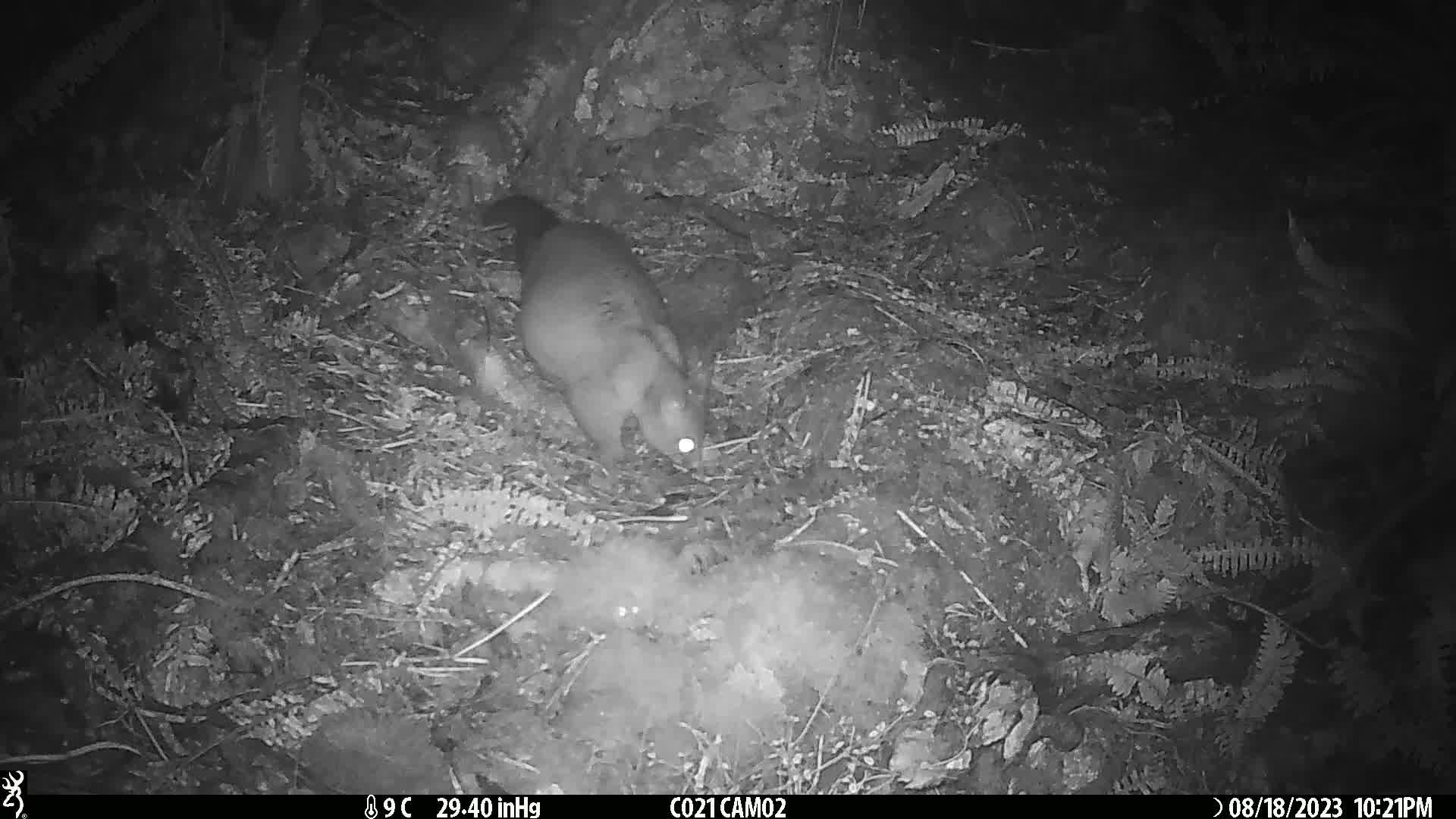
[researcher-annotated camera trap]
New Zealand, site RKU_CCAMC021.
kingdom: Animalia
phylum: Chordata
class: Mammalia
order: Diprotodontia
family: Phalangeridae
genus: Trichosurus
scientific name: Trichosurus vulpecula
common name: common brushtail possum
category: possum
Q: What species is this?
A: Possum (common brushtail possum) (Trichosurus vulpecula).